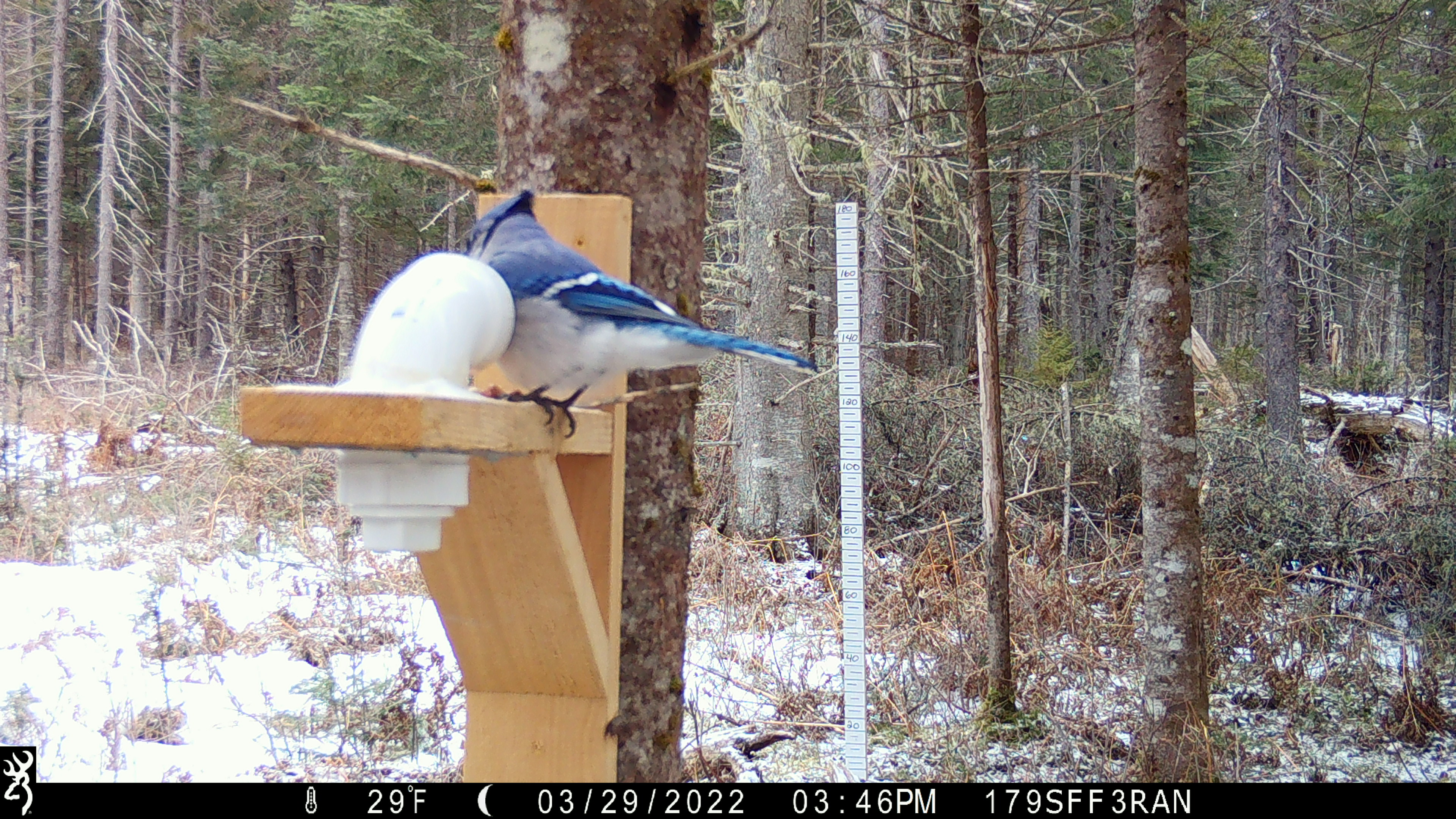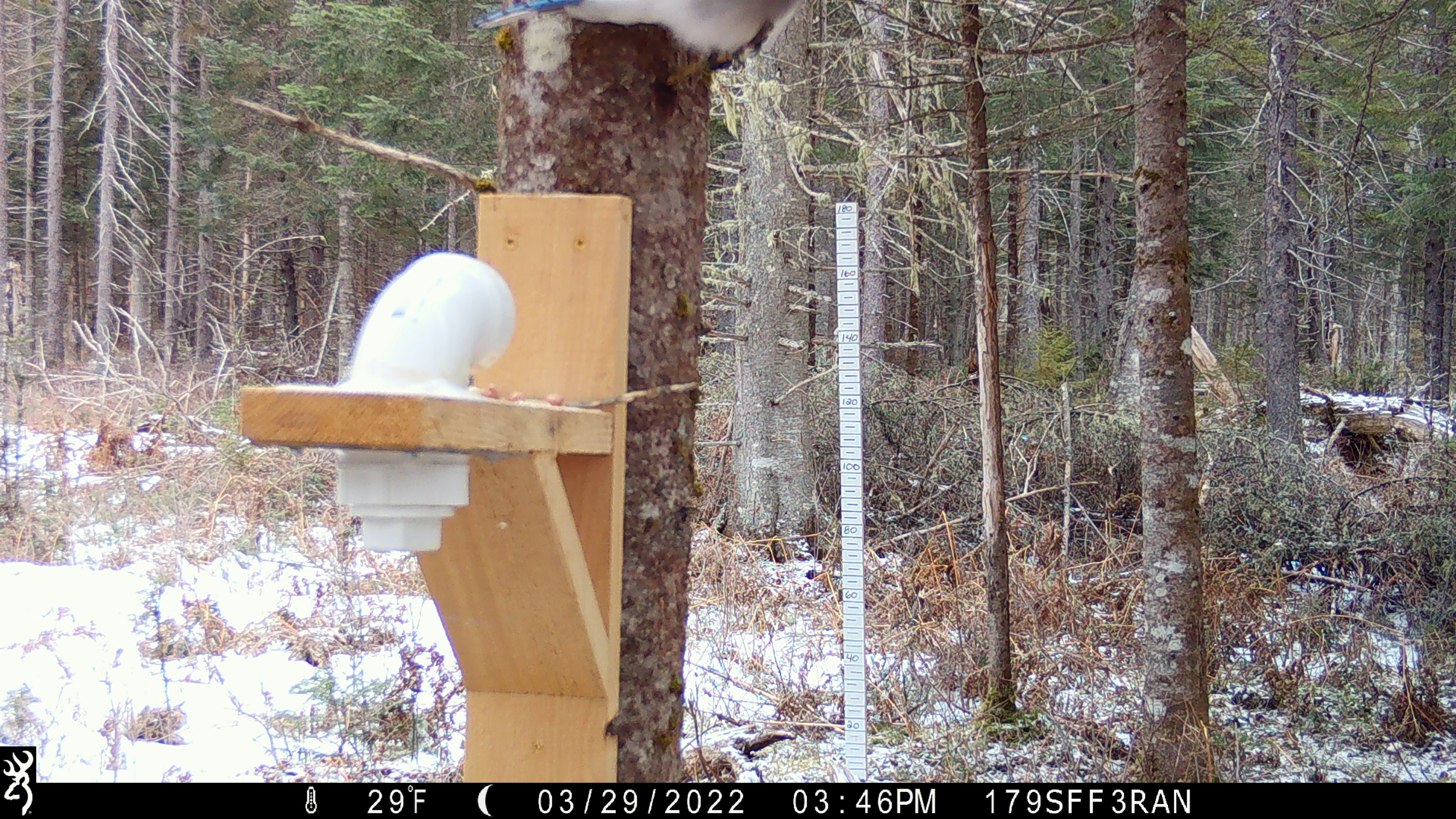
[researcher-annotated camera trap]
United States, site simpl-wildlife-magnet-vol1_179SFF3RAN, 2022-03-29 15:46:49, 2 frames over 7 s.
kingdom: Animalia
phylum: Chordata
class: Aves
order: Passeriformes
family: Corvidae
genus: Cyanocitta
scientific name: Cyanocitta cristata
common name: blue jay